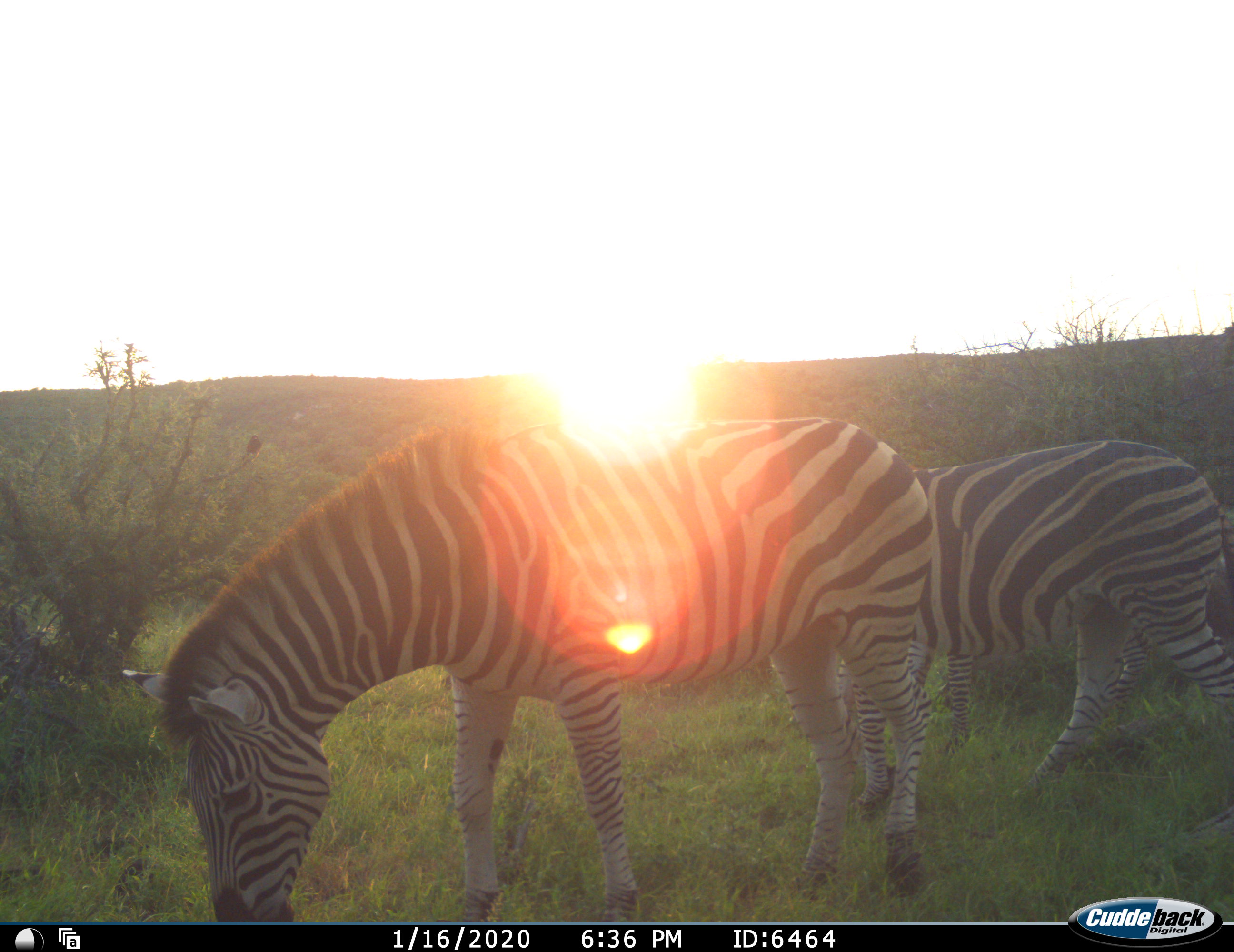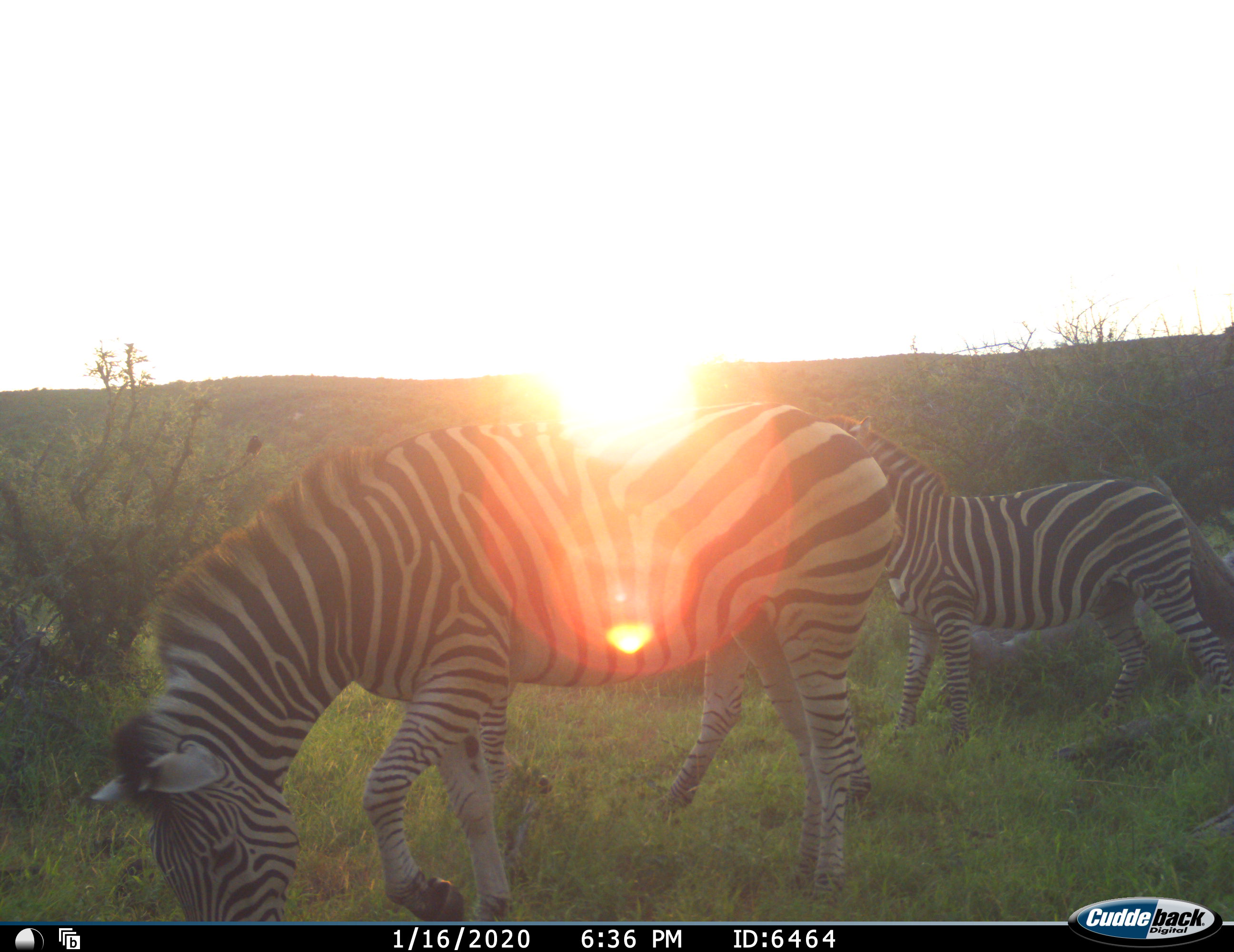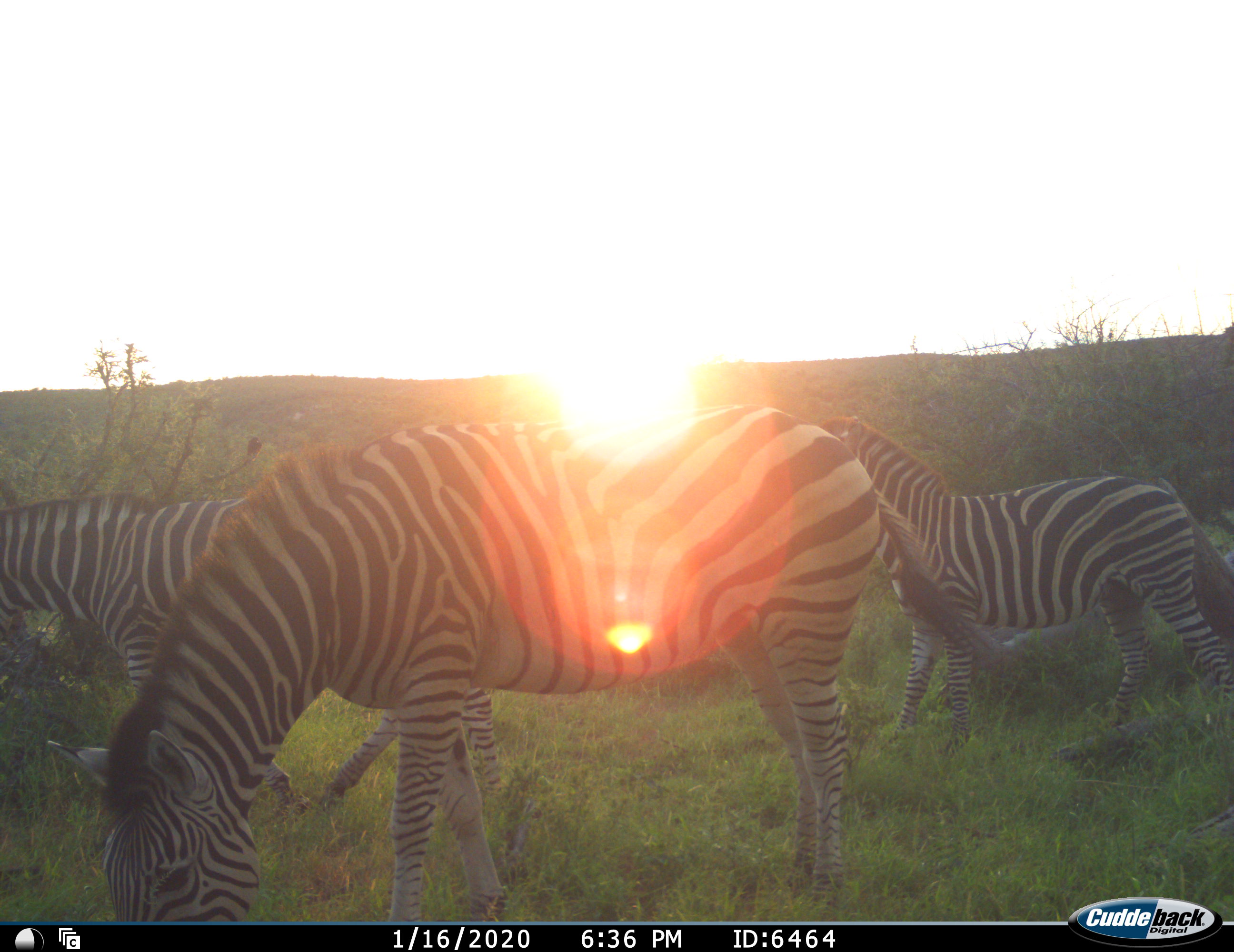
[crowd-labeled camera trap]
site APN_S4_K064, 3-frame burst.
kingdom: Animalia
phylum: Chordata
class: Mammalia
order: Perissodactyla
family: Equidae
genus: Equus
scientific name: Equus quagga burchellii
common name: burchell's zebra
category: zebraburchells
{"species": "zebraburchells (burchell's zebra) (Equus quagga burchellii)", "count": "3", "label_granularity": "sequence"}